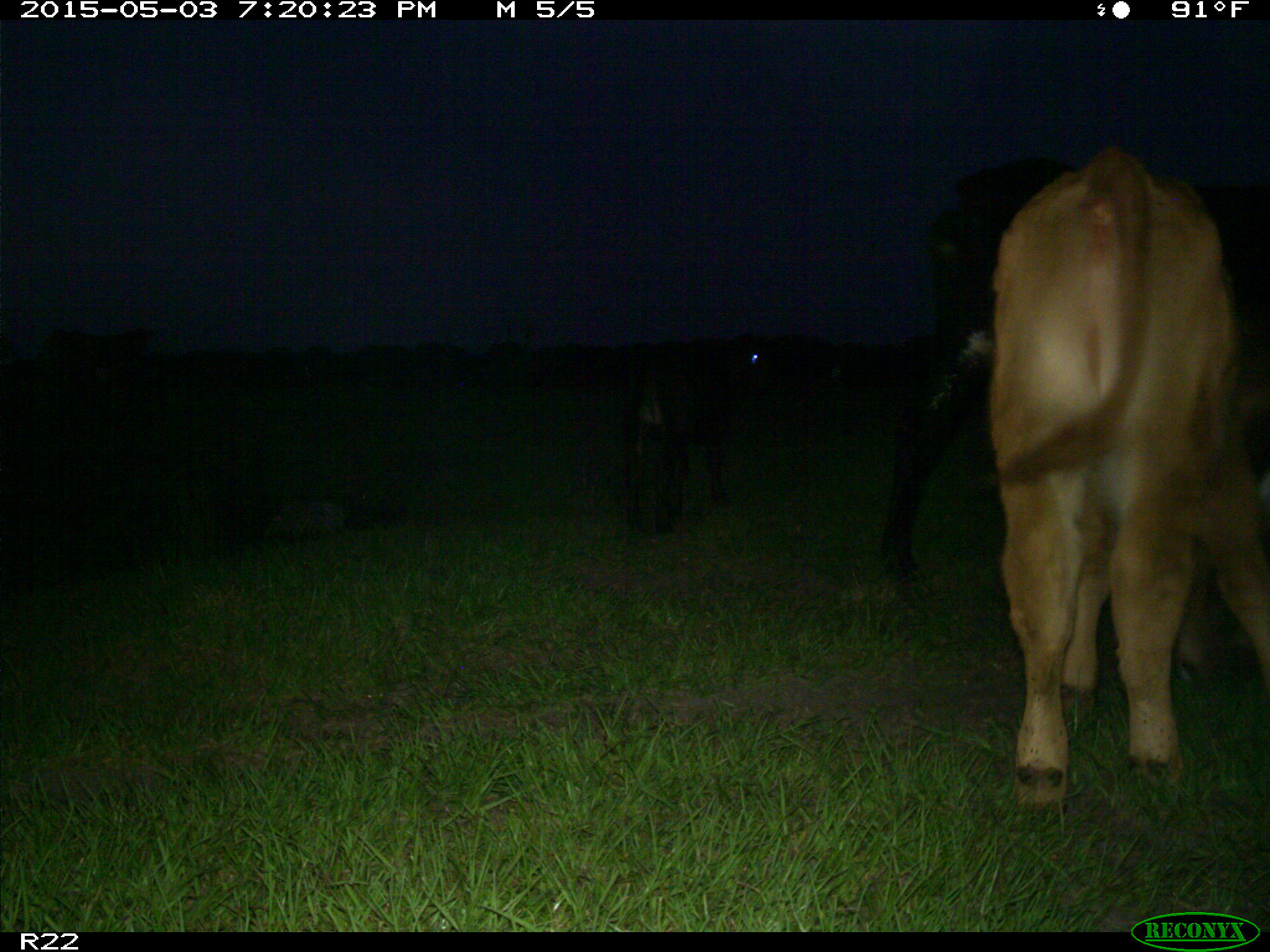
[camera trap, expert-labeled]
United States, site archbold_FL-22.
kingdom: Animalia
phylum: Chordata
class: Mammalia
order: Artiodactyla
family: Bovidae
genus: Bos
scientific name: Bos taurus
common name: domestic cow